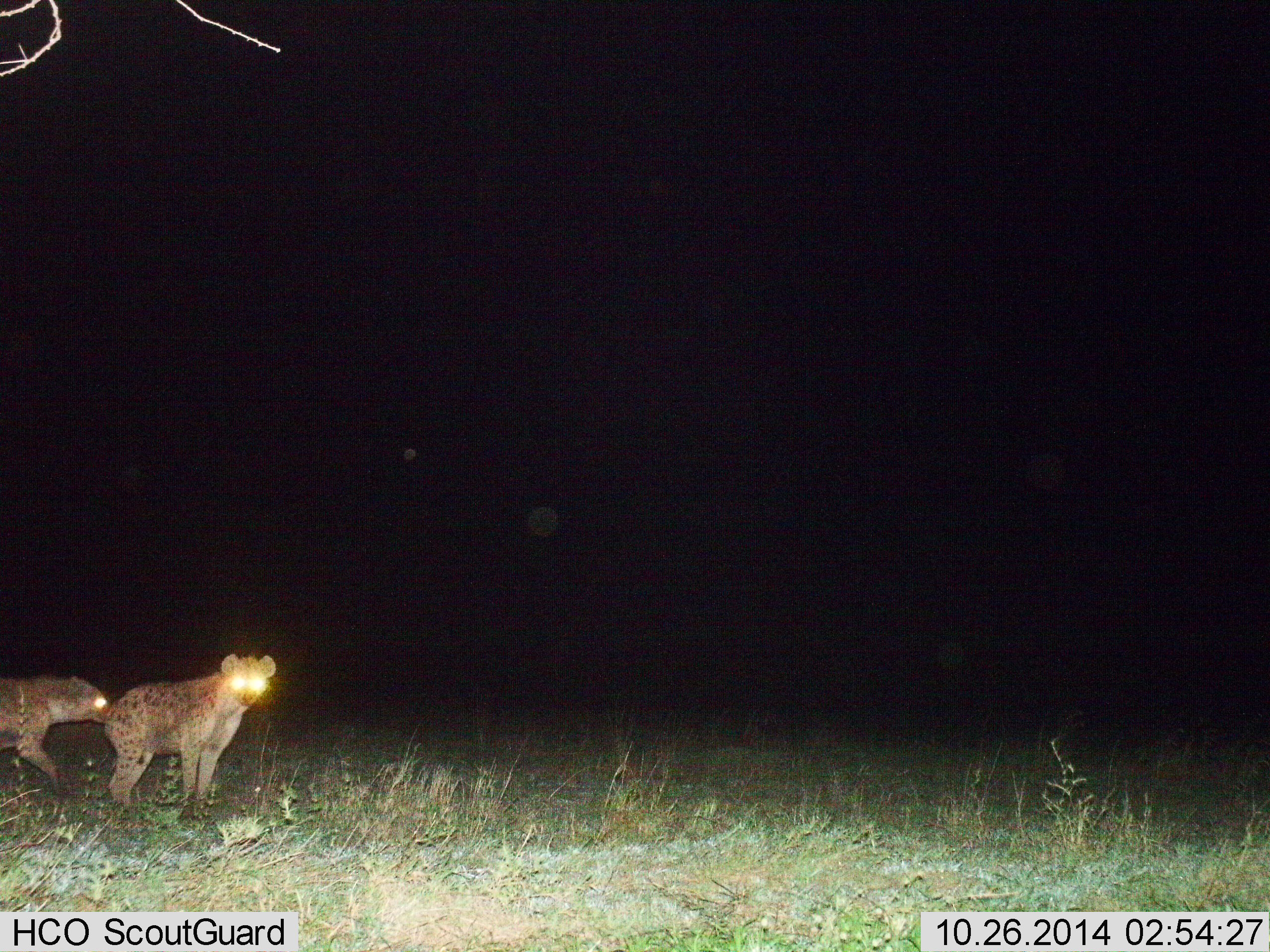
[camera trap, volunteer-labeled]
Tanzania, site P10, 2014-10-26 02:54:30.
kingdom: Animalia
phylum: Chordata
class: Mammalia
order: Carnivora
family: Hyaenidae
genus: Crocuta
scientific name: Crocuta crocuta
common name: spotted hyena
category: hyenaspotted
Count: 2.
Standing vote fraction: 90%.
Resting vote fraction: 0%.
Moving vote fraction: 80%.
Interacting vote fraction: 0%.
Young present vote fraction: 0%.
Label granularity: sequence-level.